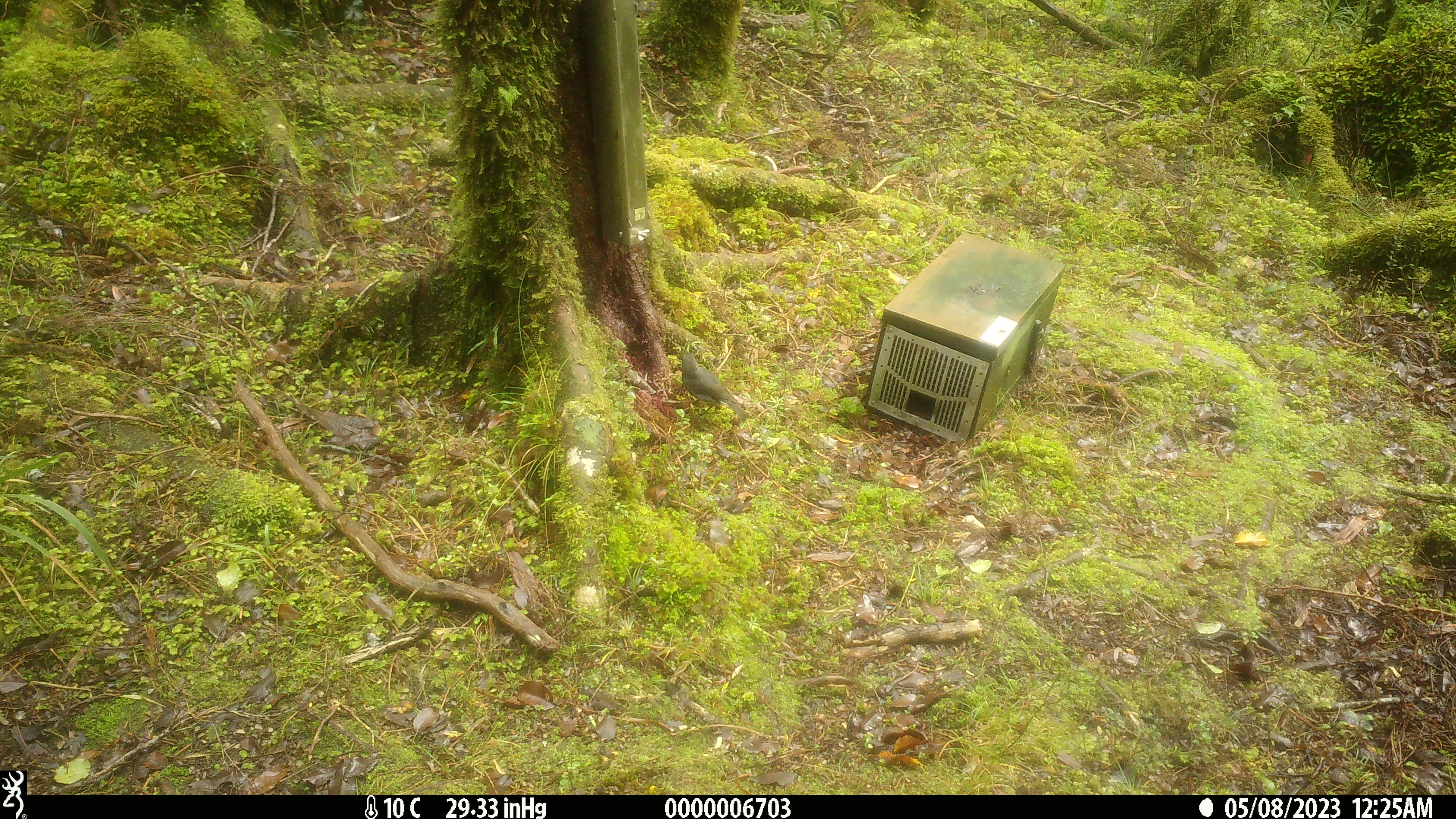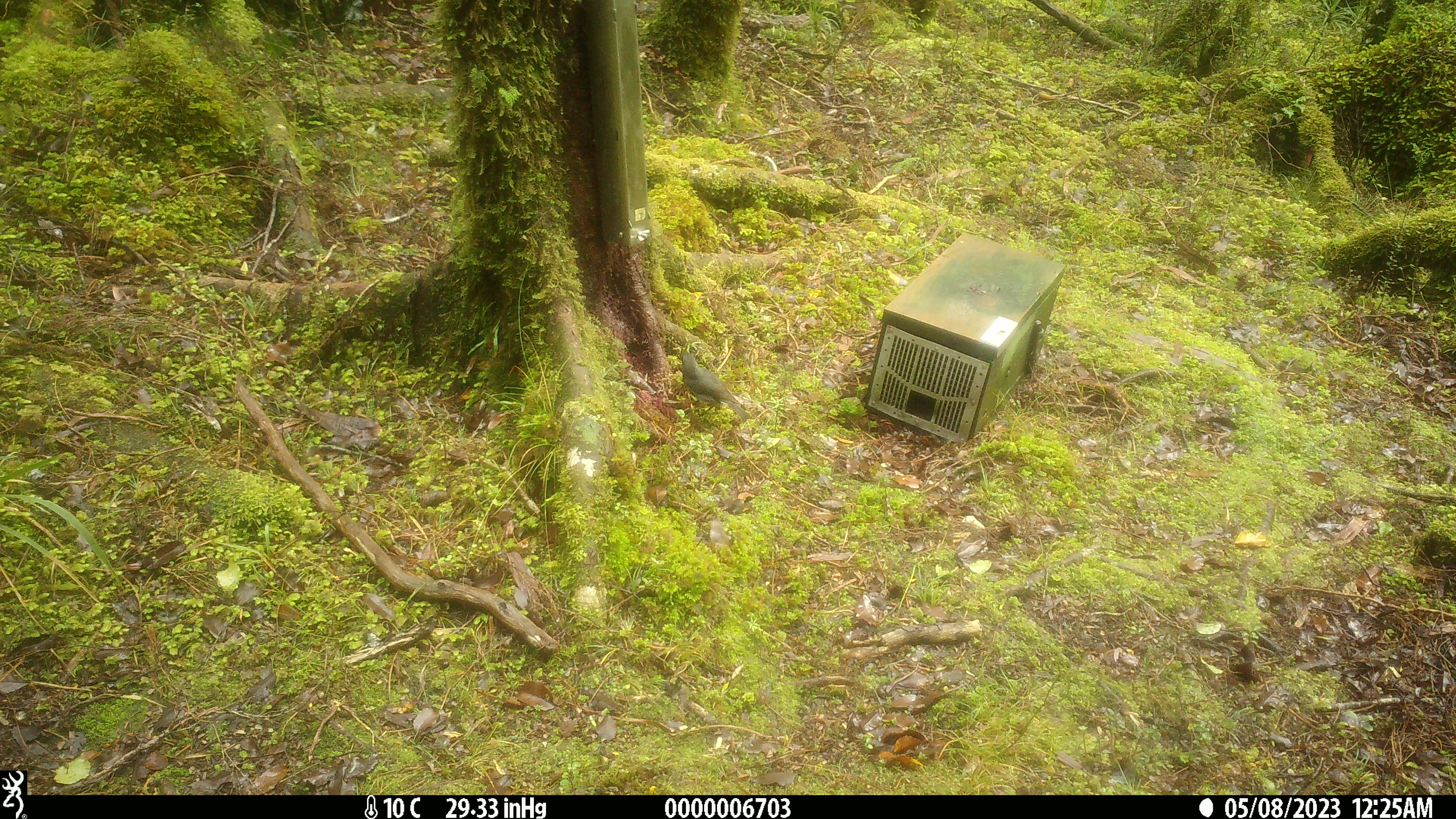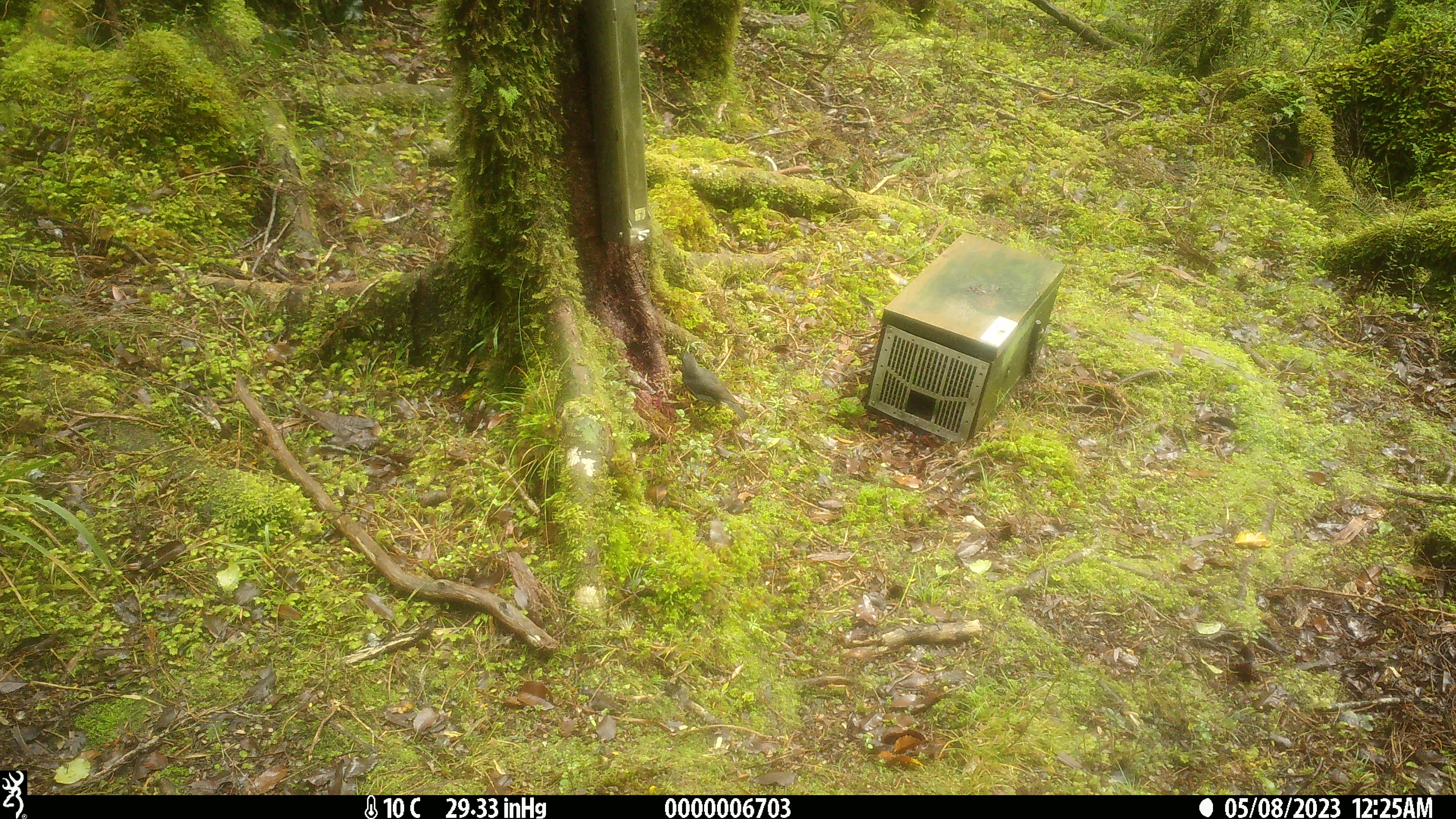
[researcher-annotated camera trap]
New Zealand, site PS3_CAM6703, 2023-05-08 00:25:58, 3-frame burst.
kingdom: Animalia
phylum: Chordata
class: Aves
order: Passeriformes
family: Petroicidae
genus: Petroica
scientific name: Petroica australis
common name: new zealand robin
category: robin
Robin (new zealand robin) (Petroica australis).